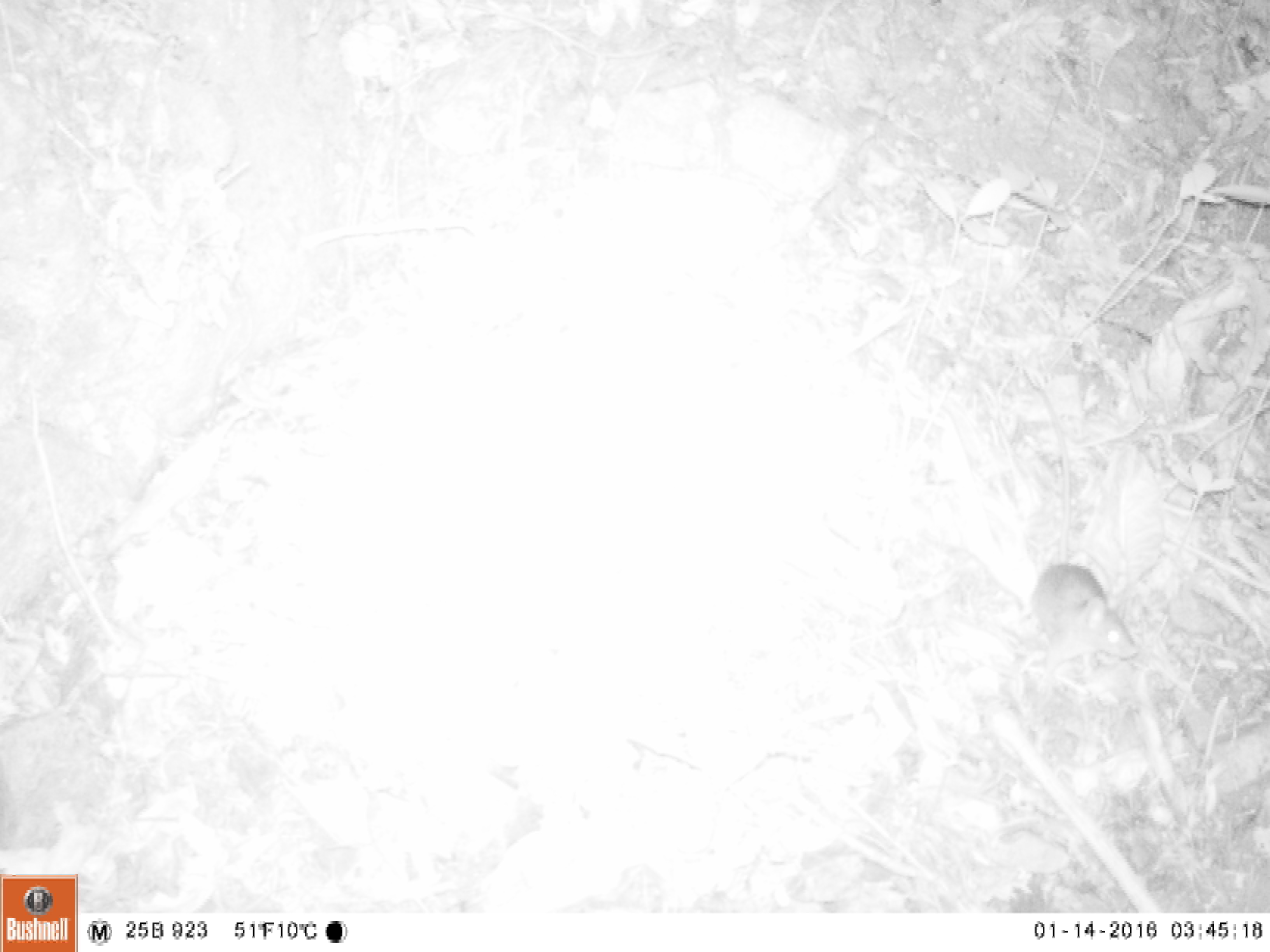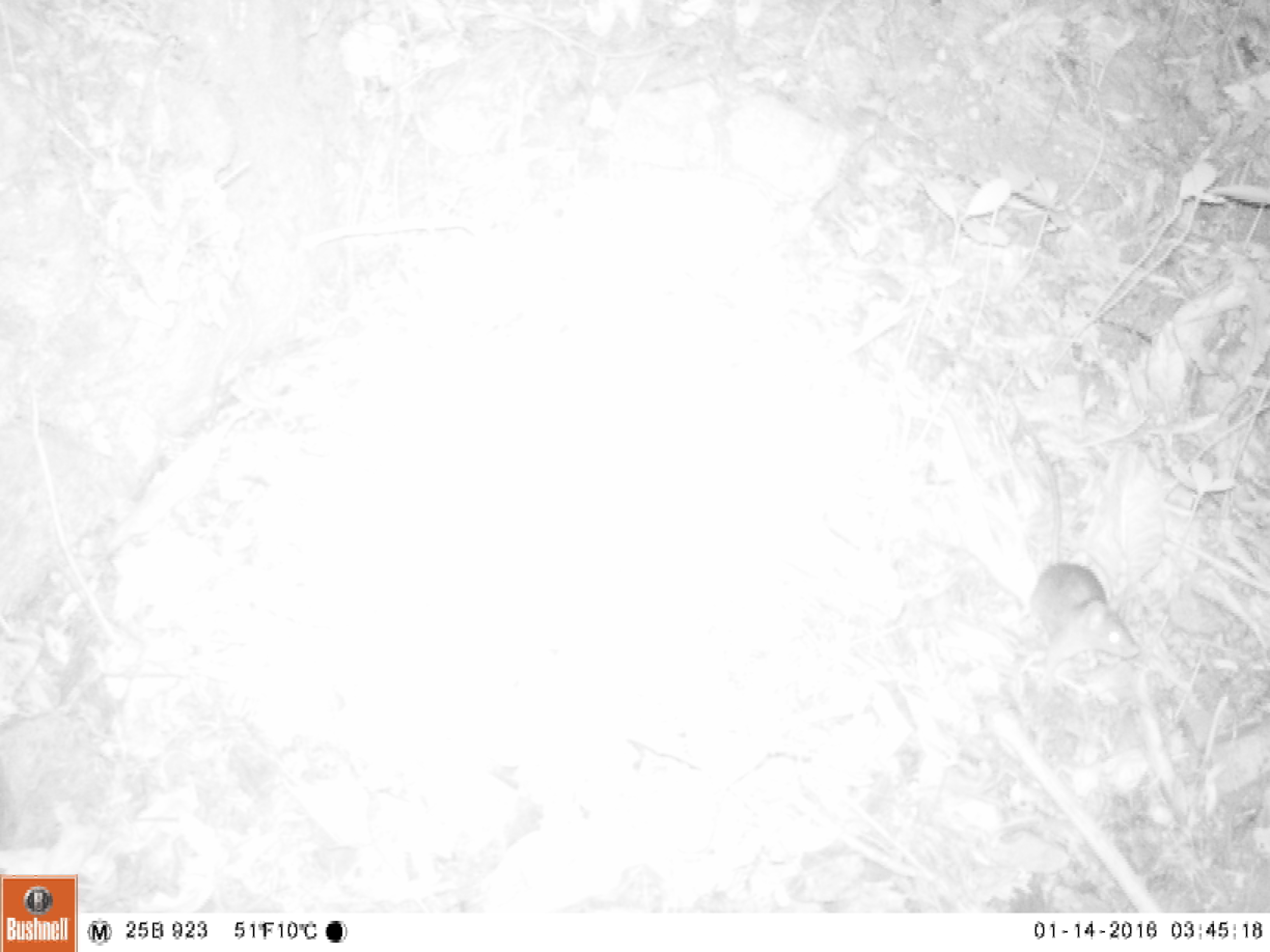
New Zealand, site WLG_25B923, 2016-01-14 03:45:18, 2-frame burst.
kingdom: Animalia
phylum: Chordata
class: Mammalia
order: Rodentia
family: Muridae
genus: Rattus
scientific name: Rattus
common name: rat